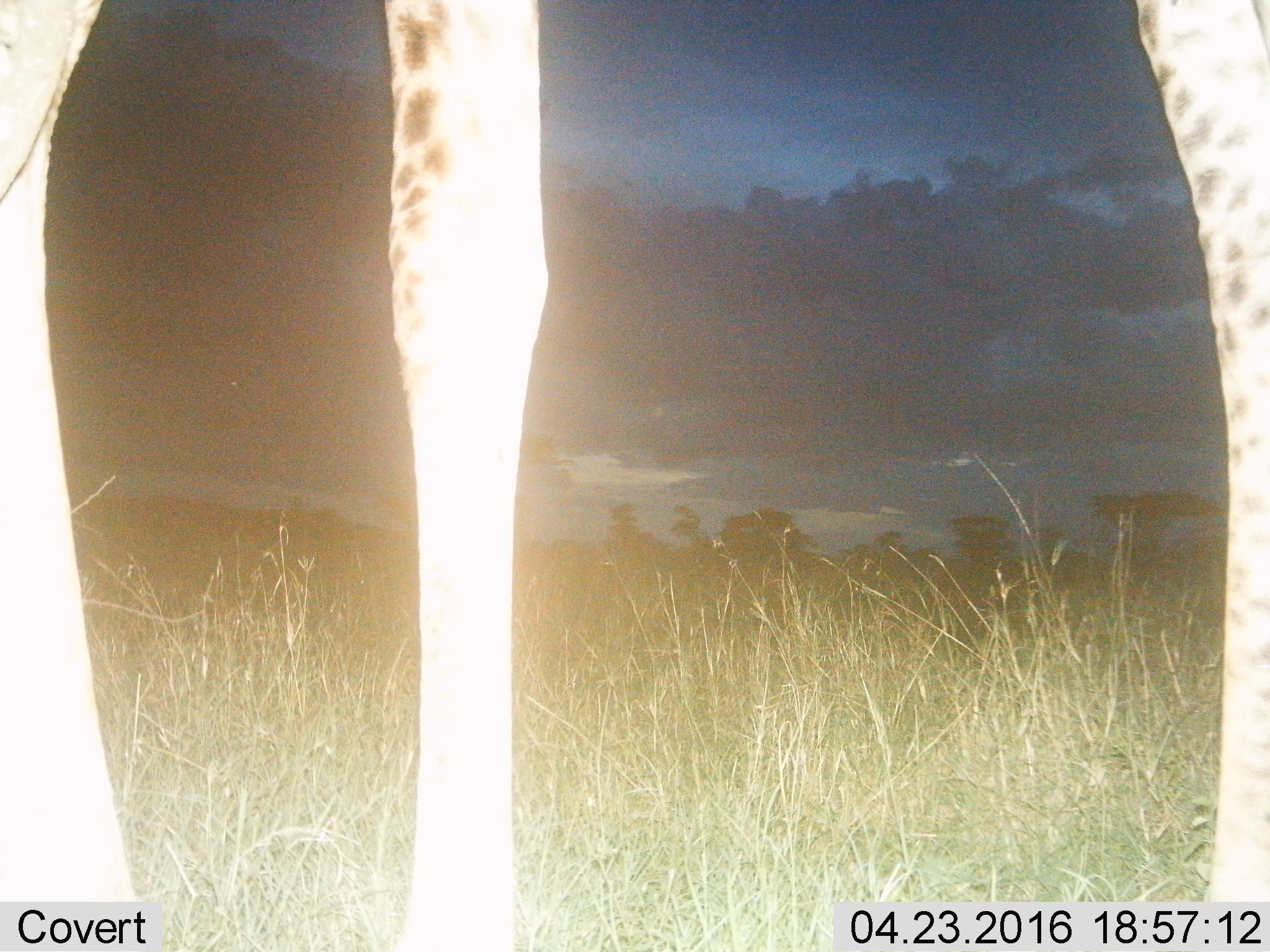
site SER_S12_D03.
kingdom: Animalia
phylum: Chordata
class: Mammalia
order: Artiodactyla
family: Giraffidae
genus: Giraffa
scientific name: Giraffa camelopardalis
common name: giraffe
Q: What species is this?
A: Giraffe (Giraffa camelopardalis).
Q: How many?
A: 1.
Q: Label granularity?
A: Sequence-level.